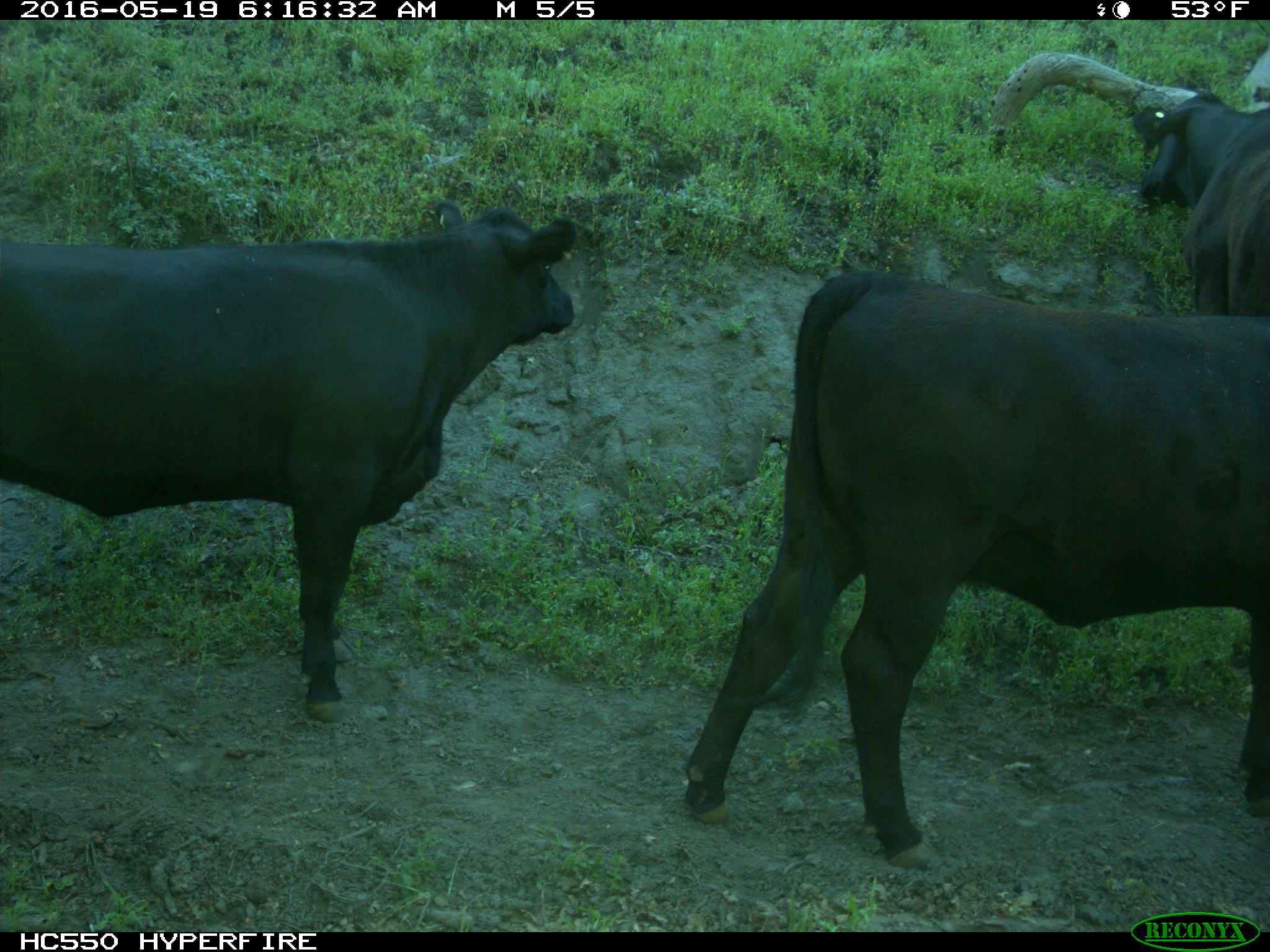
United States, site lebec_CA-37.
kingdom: Animalia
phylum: Chordata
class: Mammalia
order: Artiodactyla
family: Bovidae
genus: Bos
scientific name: Bos taurus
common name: domestic cow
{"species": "Bos taurus (domestic cow)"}